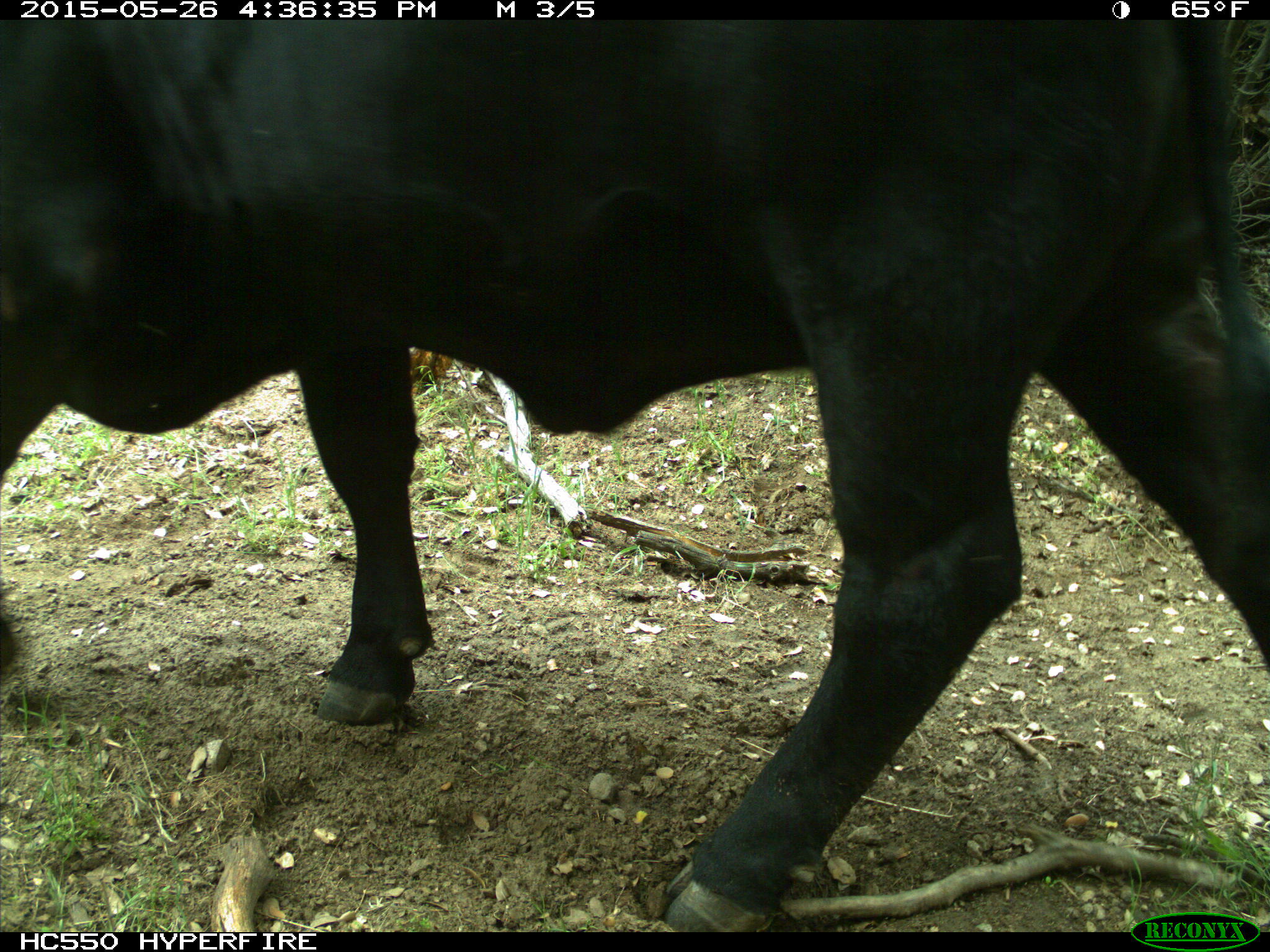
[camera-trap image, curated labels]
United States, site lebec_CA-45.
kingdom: Animalia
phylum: Chordata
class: Mammalia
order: Artiodactyla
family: Bovidae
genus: Bos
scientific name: Bos taurus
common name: domestic cow